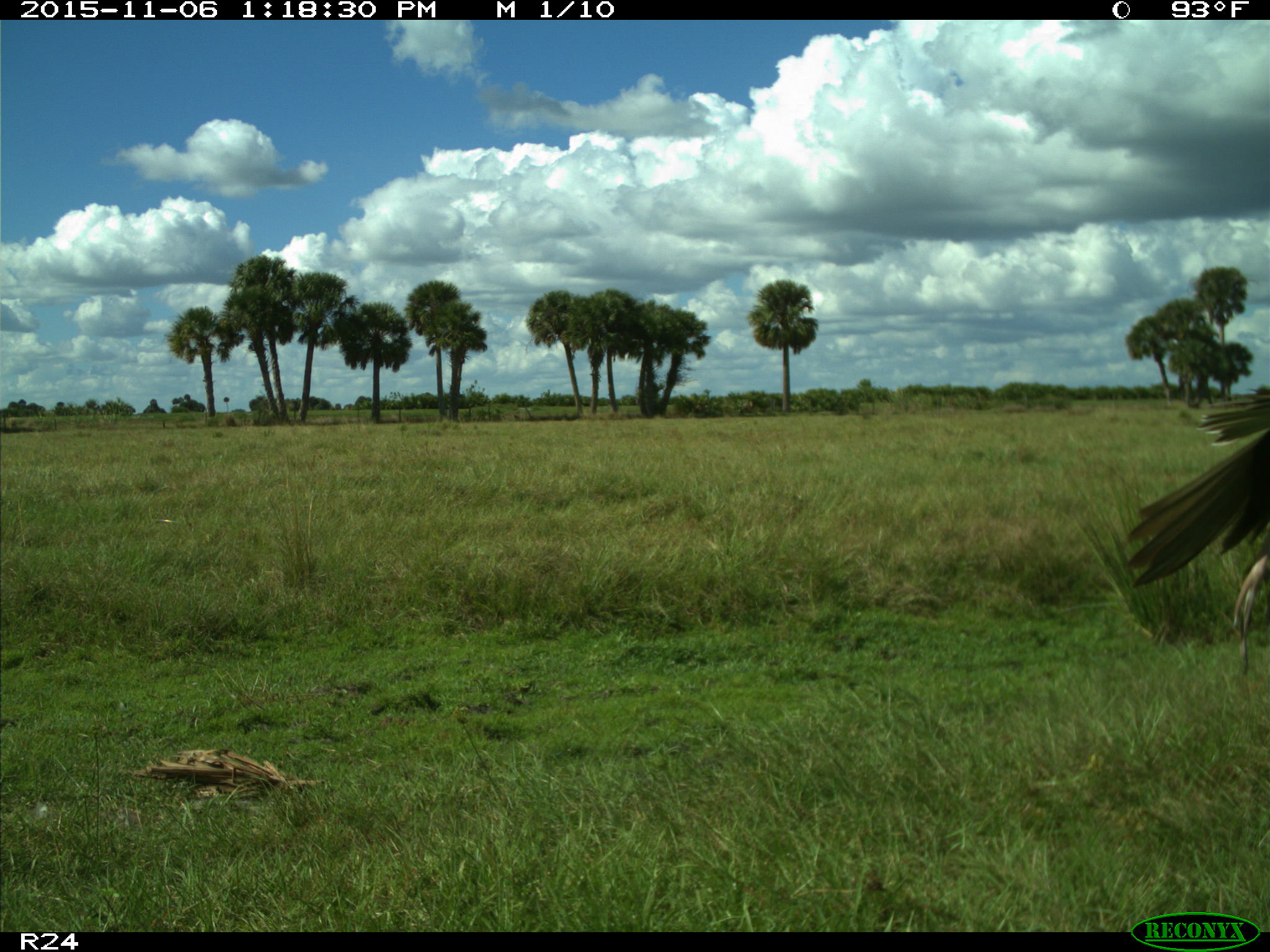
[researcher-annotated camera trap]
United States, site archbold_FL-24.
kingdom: Animalia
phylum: Chordata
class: Aves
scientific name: Aves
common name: birds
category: unidentified bird